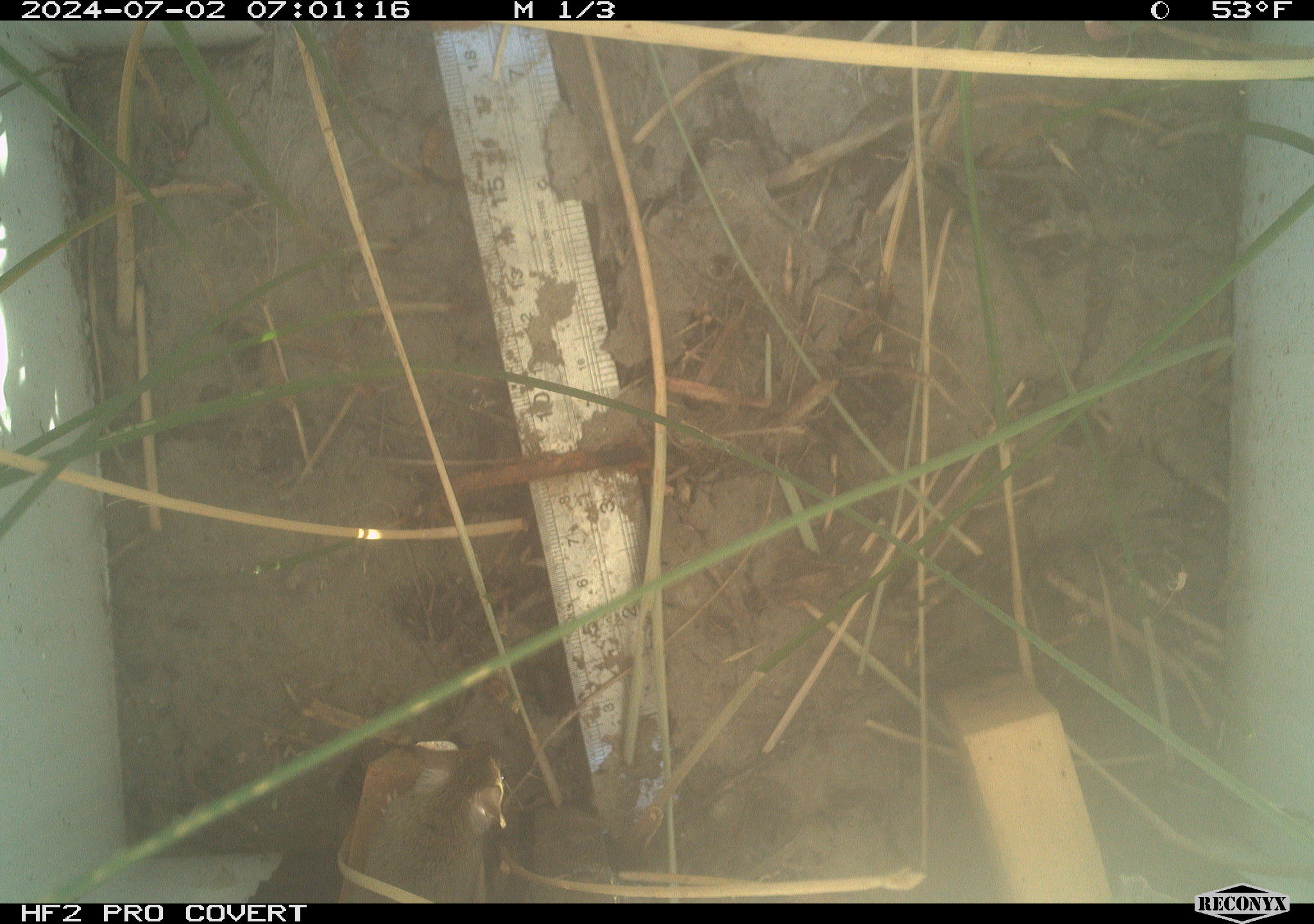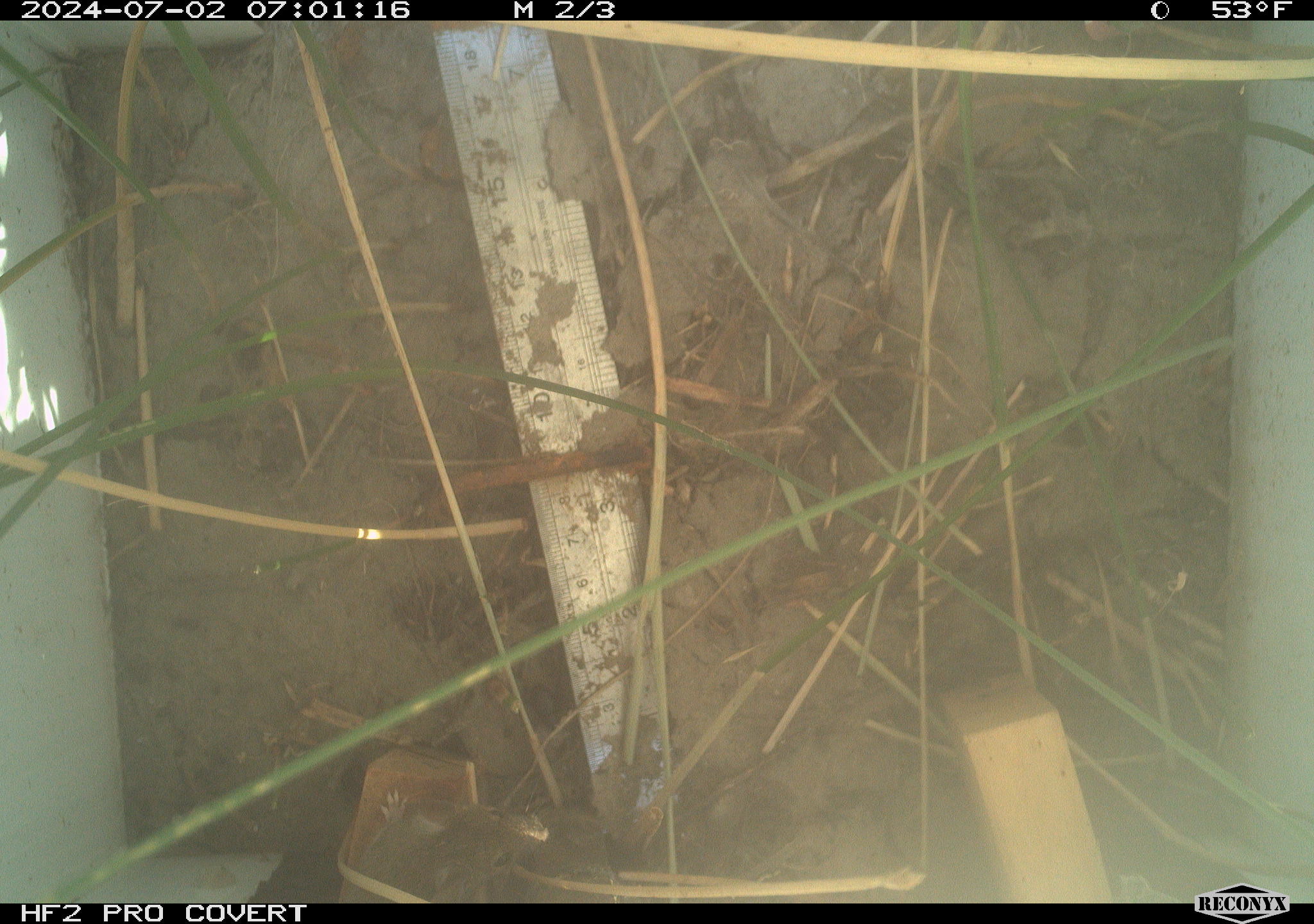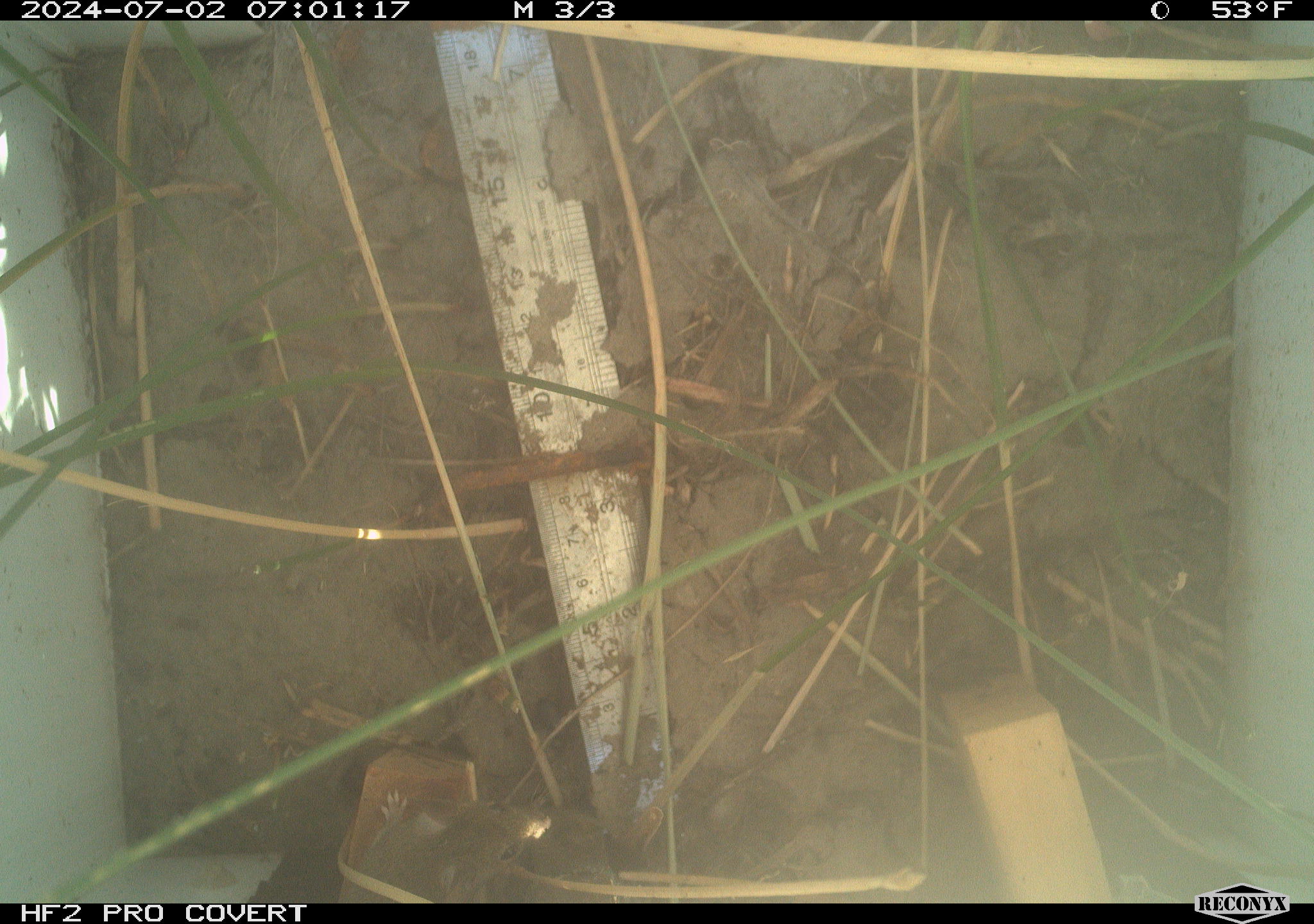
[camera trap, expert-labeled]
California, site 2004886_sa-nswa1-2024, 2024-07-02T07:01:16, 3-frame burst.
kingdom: Animalia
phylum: Chordata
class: Mammalia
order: Rodentia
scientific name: Rodentia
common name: rodent